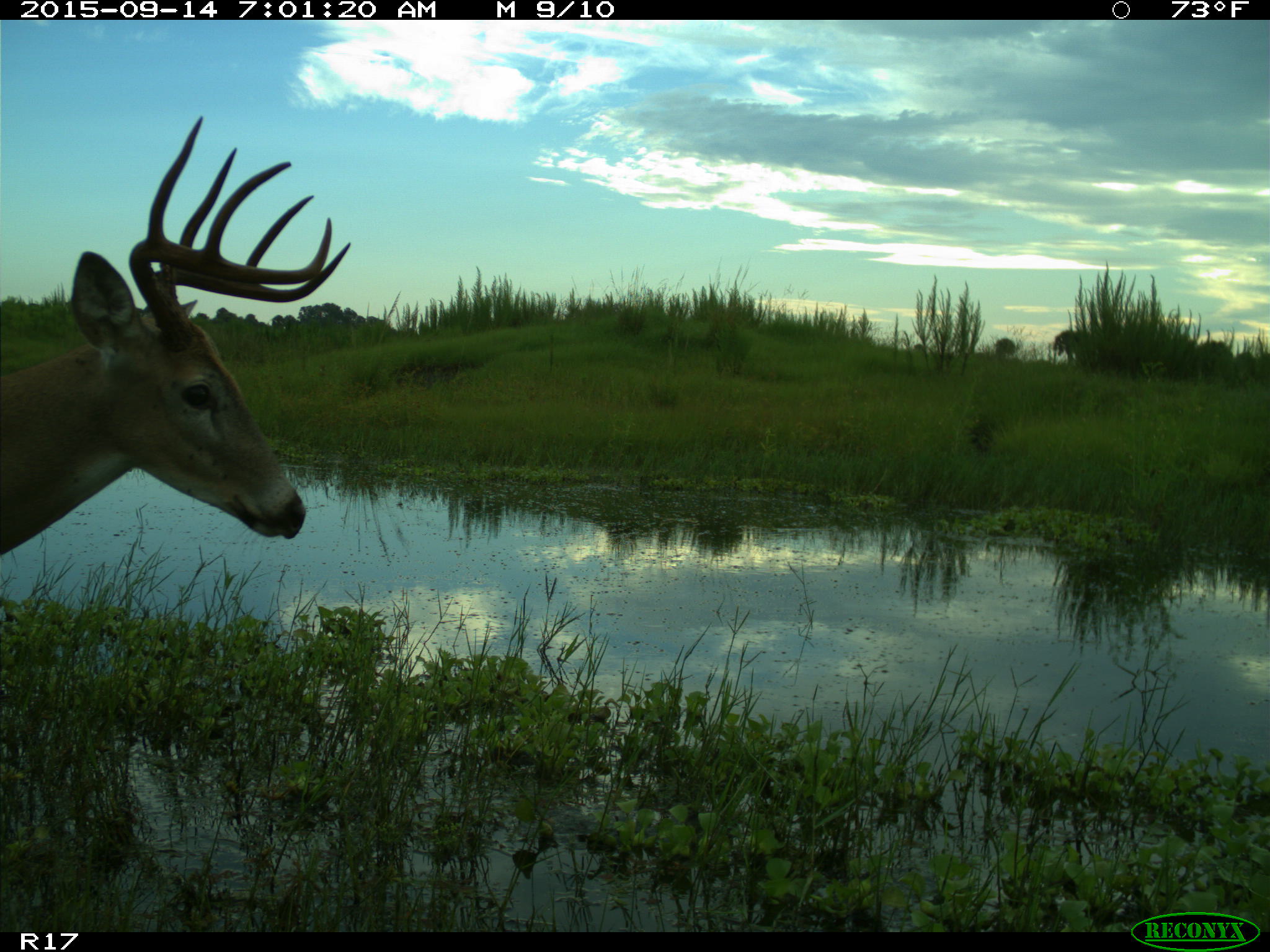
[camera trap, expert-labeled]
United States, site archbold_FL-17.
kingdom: Animalia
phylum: Chordata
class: Mammalia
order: Artiodactyla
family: Cervidae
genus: Odocoileus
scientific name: Odocoileus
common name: deer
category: unidentified deer